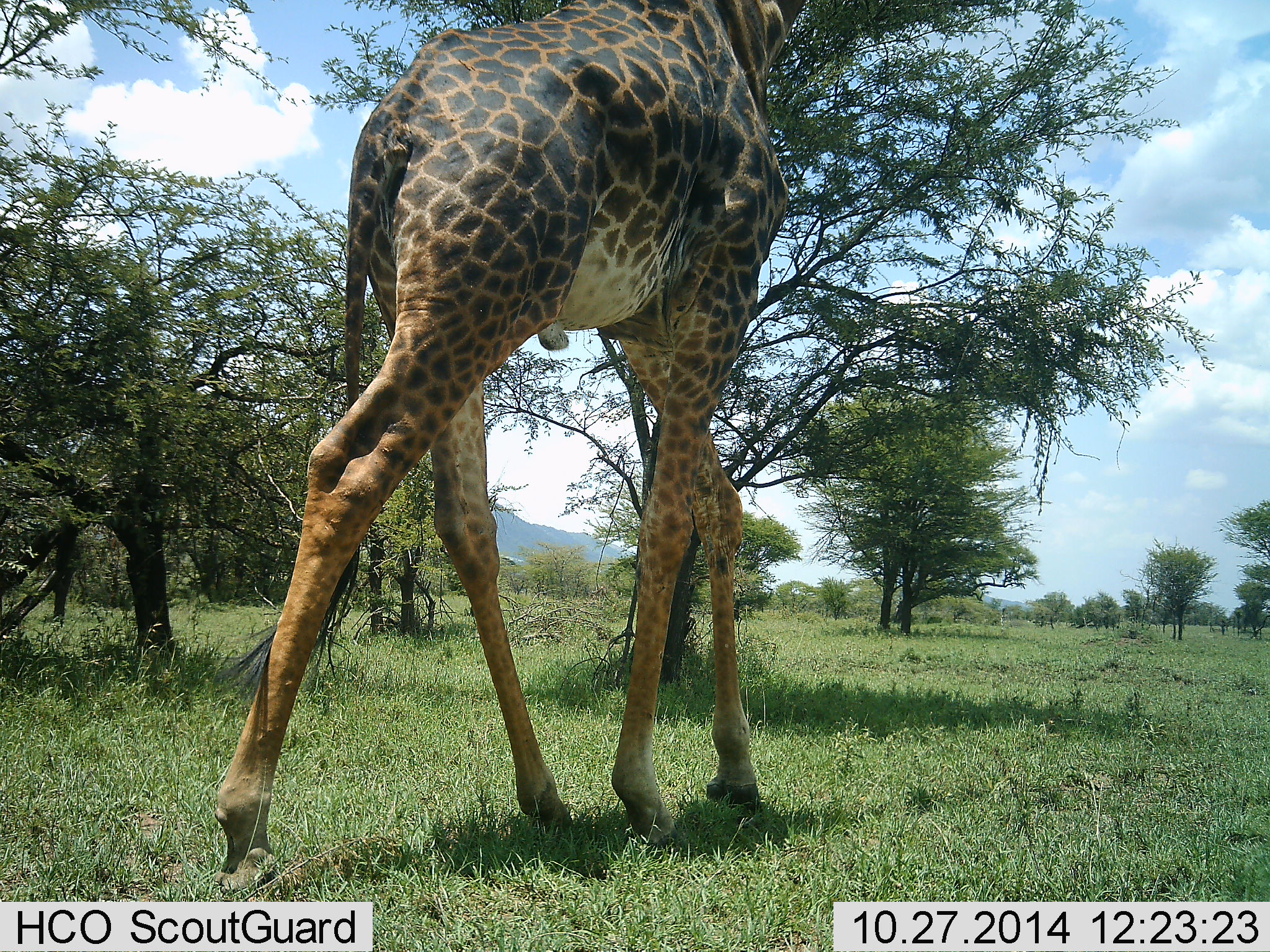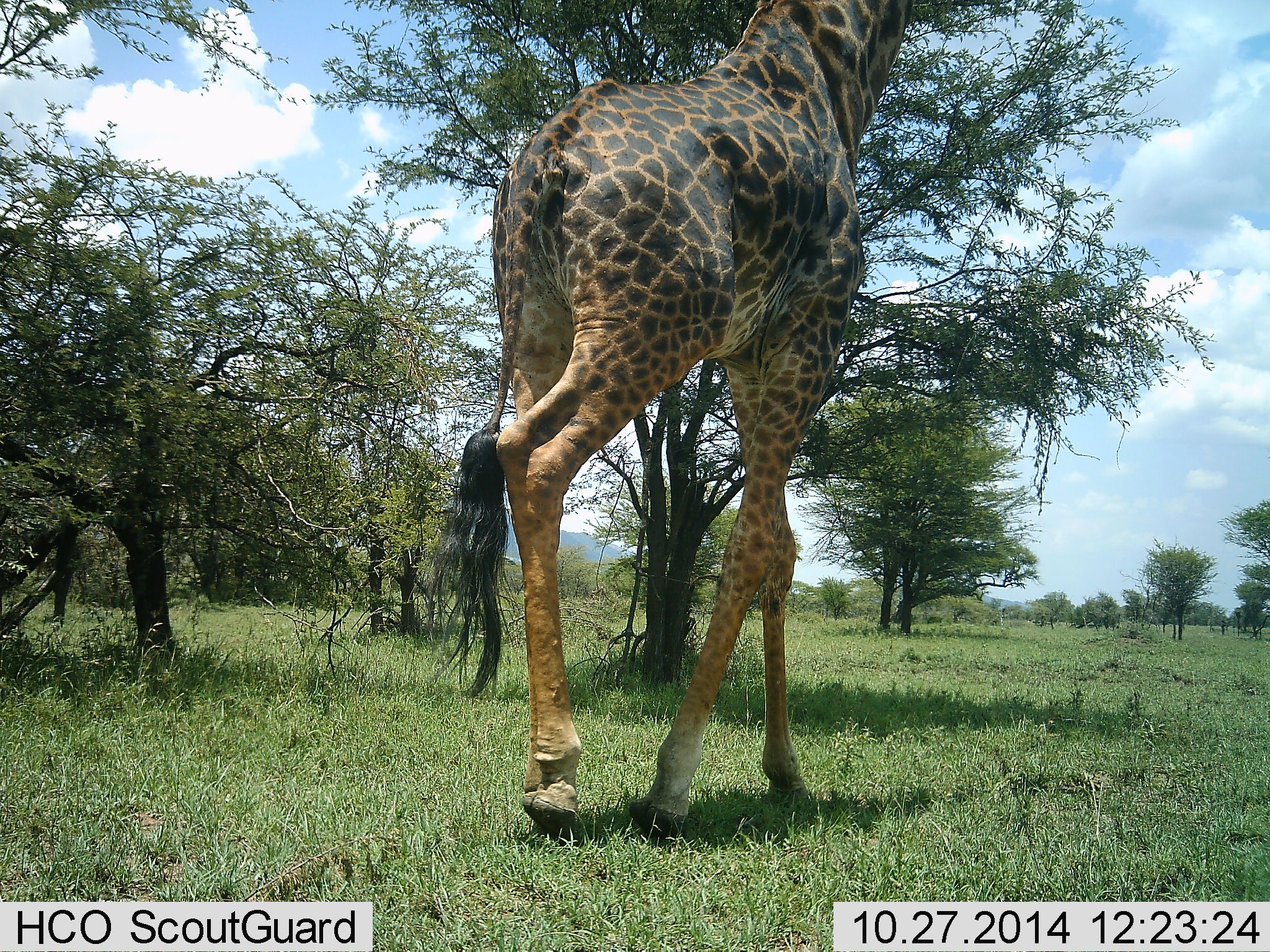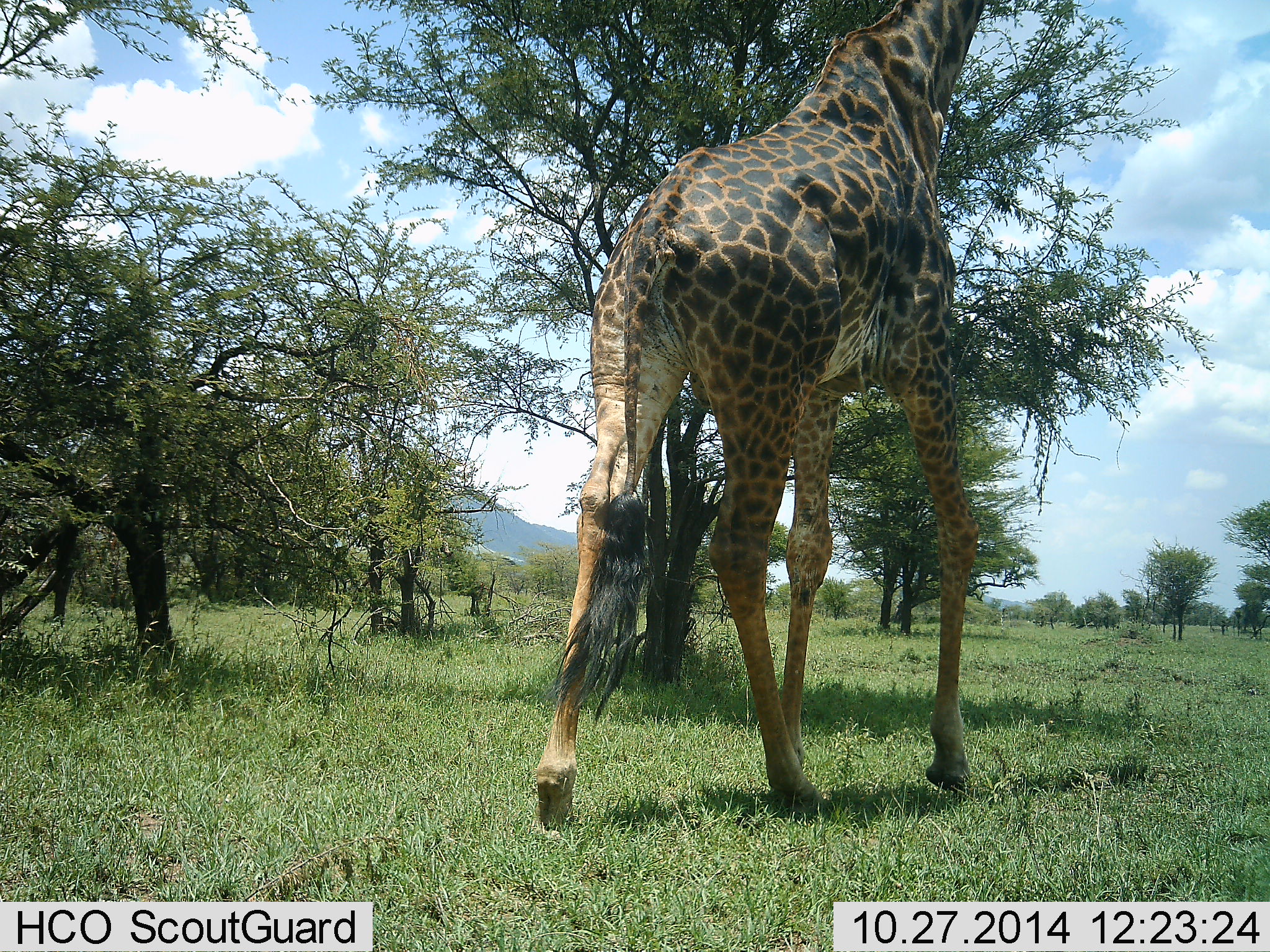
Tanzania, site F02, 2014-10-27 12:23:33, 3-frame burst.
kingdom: Animalia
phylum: Chordata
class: Mammalia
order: Artiodactyla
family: Giraffidae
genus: Giraffa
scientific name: Giraffa camelopardalis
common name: giraffe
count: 1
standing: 0%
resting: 0%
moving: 100%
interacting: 0%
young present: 0%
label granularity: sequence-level